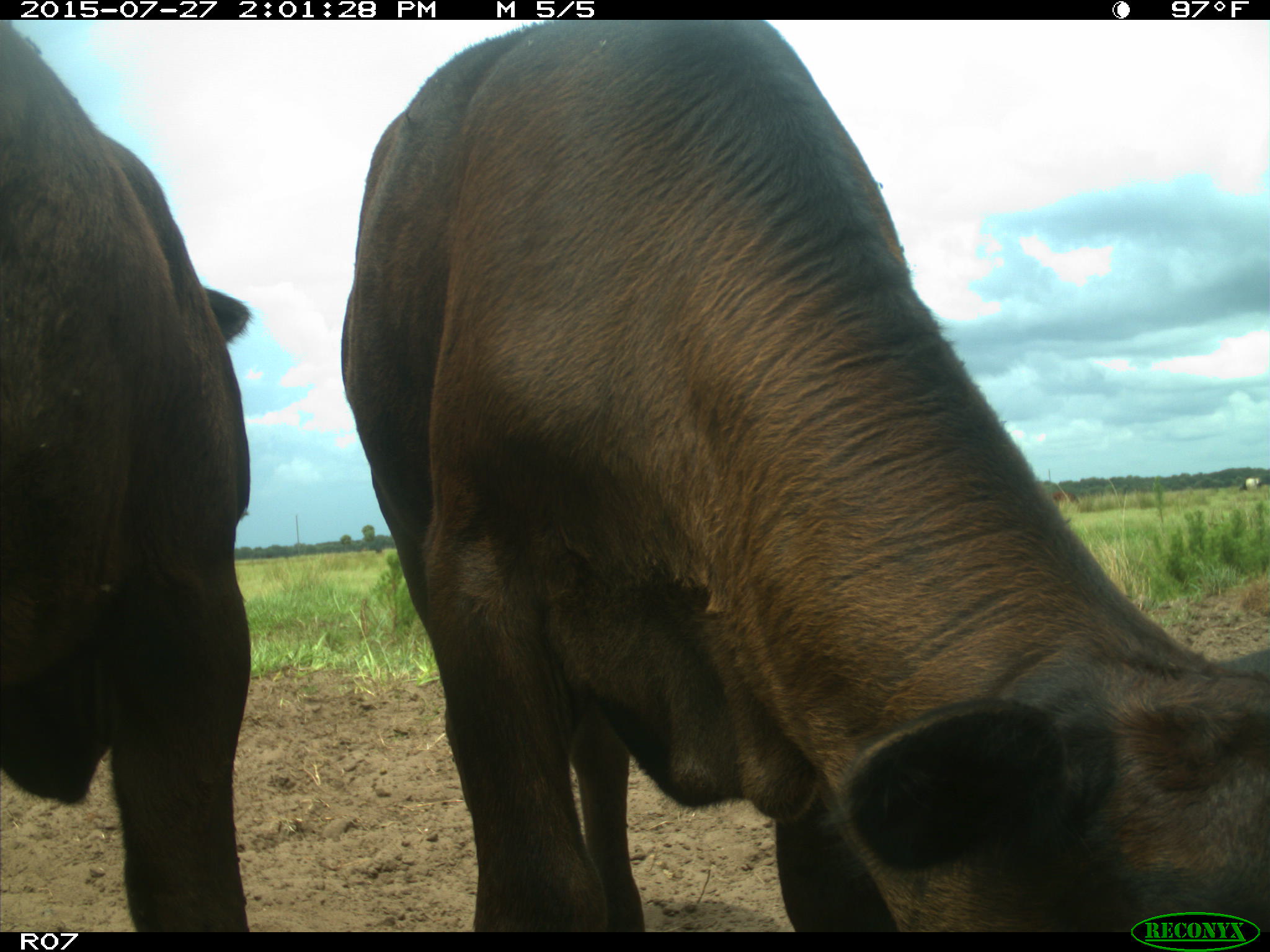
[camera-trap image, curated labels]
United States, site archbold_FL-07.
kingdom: Animalia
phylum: Chordata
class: Mammalia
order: Artiodactyla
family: Bovidae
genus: Bos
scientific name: Bos taurus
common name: domestic cow